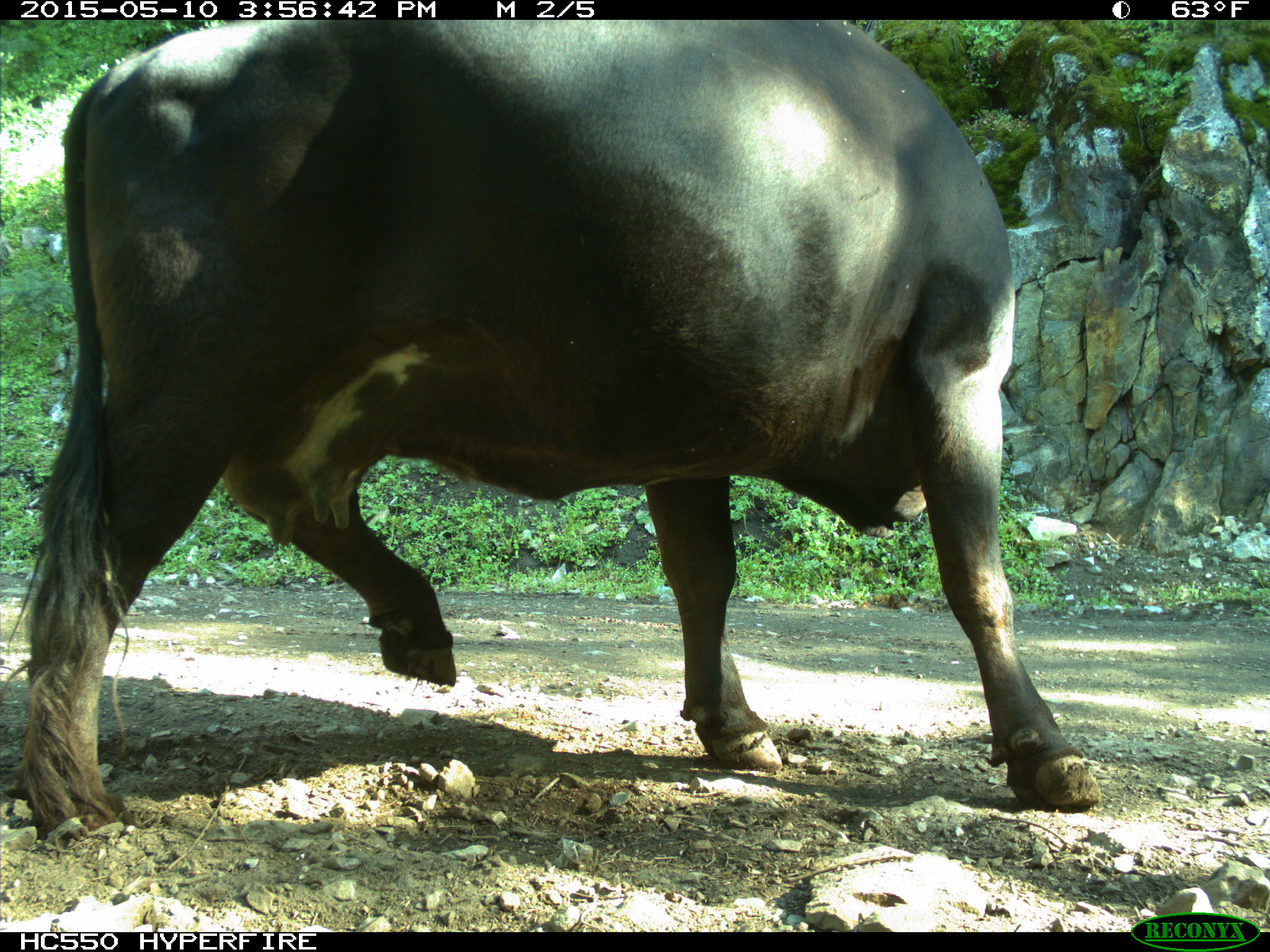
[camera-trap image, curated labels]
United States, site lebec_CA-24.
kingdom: Animalia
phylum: Chordata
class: Mammalia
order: Artiodactyla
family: Bovidae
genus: Bos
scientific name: Bos taurus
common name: domestic cow